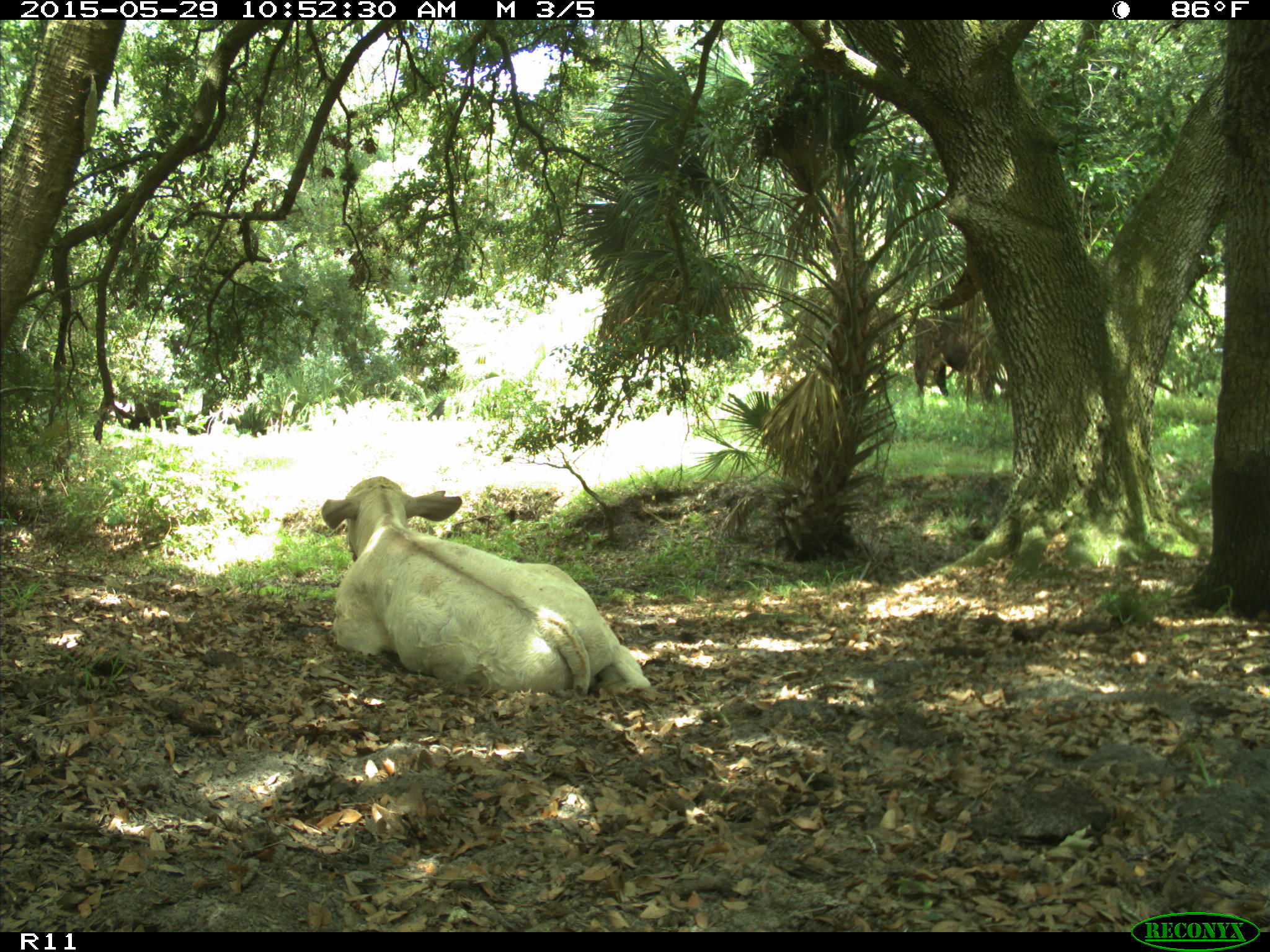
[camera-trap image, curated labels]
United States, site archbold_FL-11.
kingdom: Animalia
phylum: Chordata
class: Mammalia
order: Artiodactyla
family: Bovidae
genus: Bos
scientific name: Bos taurus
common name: domestic cow